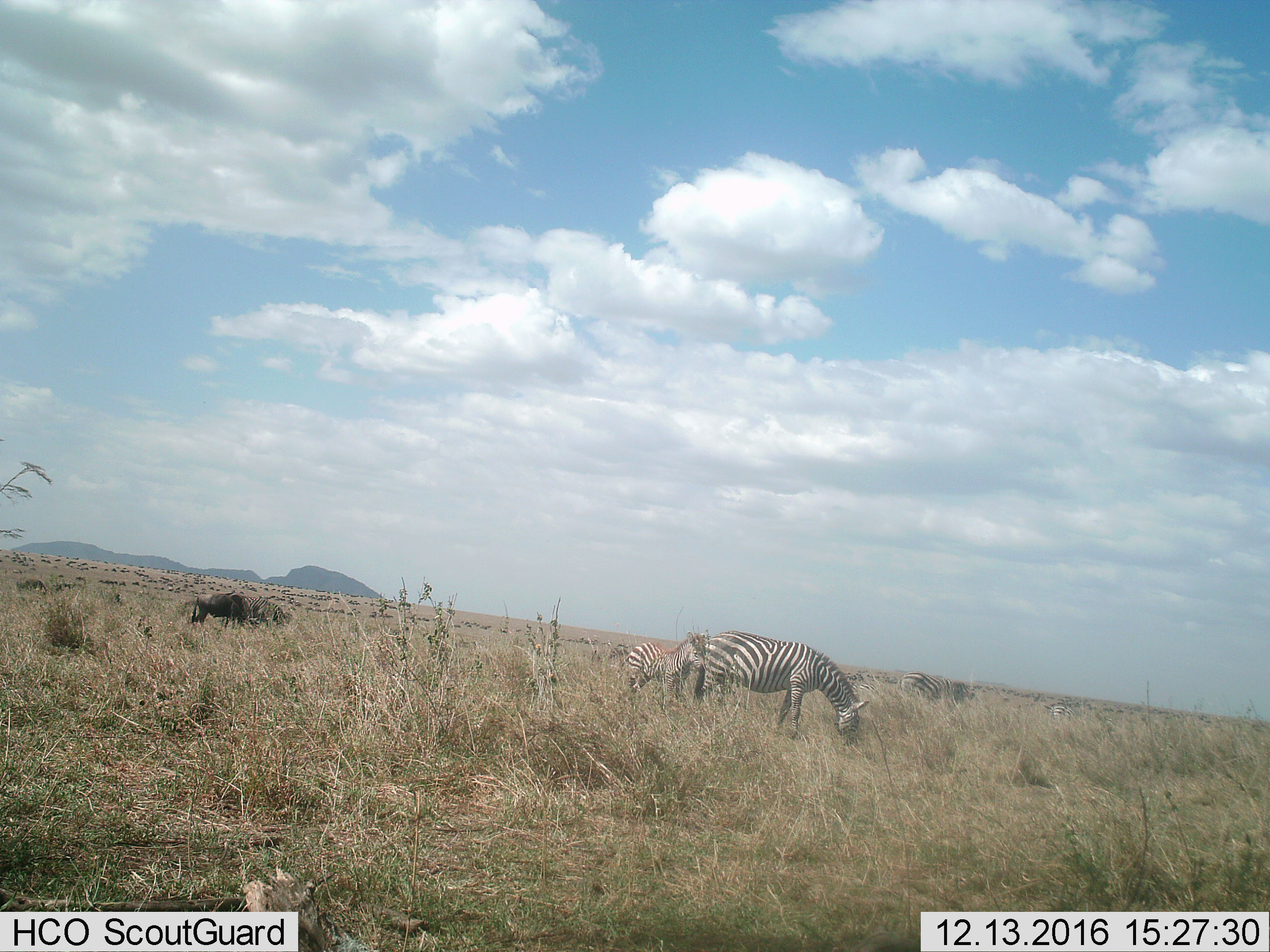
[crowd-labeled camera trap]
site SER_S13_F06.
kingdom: Animalia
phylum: Chordata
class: Mammalia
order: Perissodactyla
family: Equidae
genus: Equus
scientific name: Equus quagga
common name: plains zebra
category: zebraplains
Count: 5.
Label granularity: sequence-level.